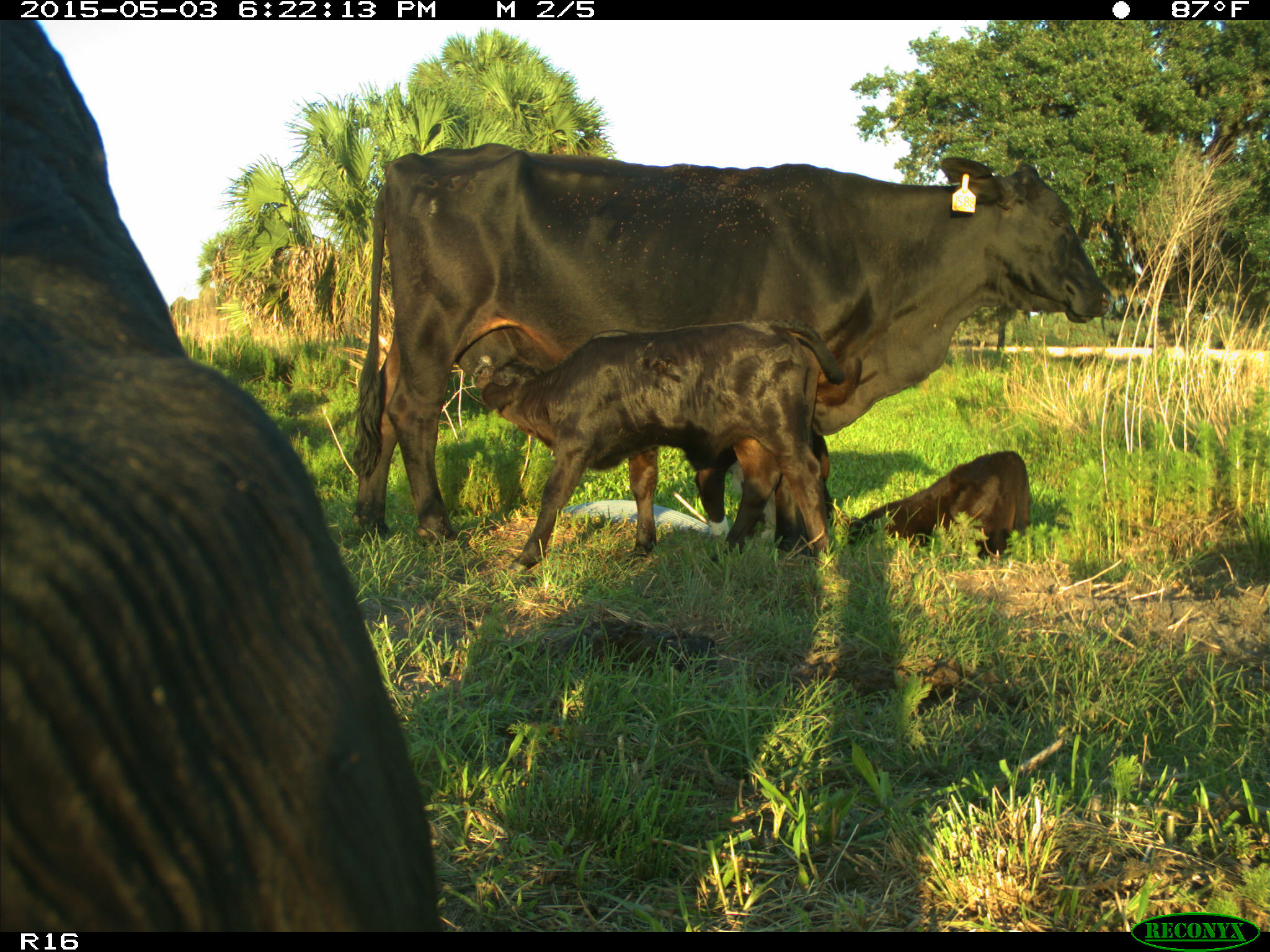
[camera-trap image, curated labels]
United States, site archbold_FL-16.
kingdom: Animalia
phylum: Chordata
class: Mammalia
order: Artiodactyla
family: Bovidae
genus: Bos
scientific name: Bos taurus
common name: domestic cow